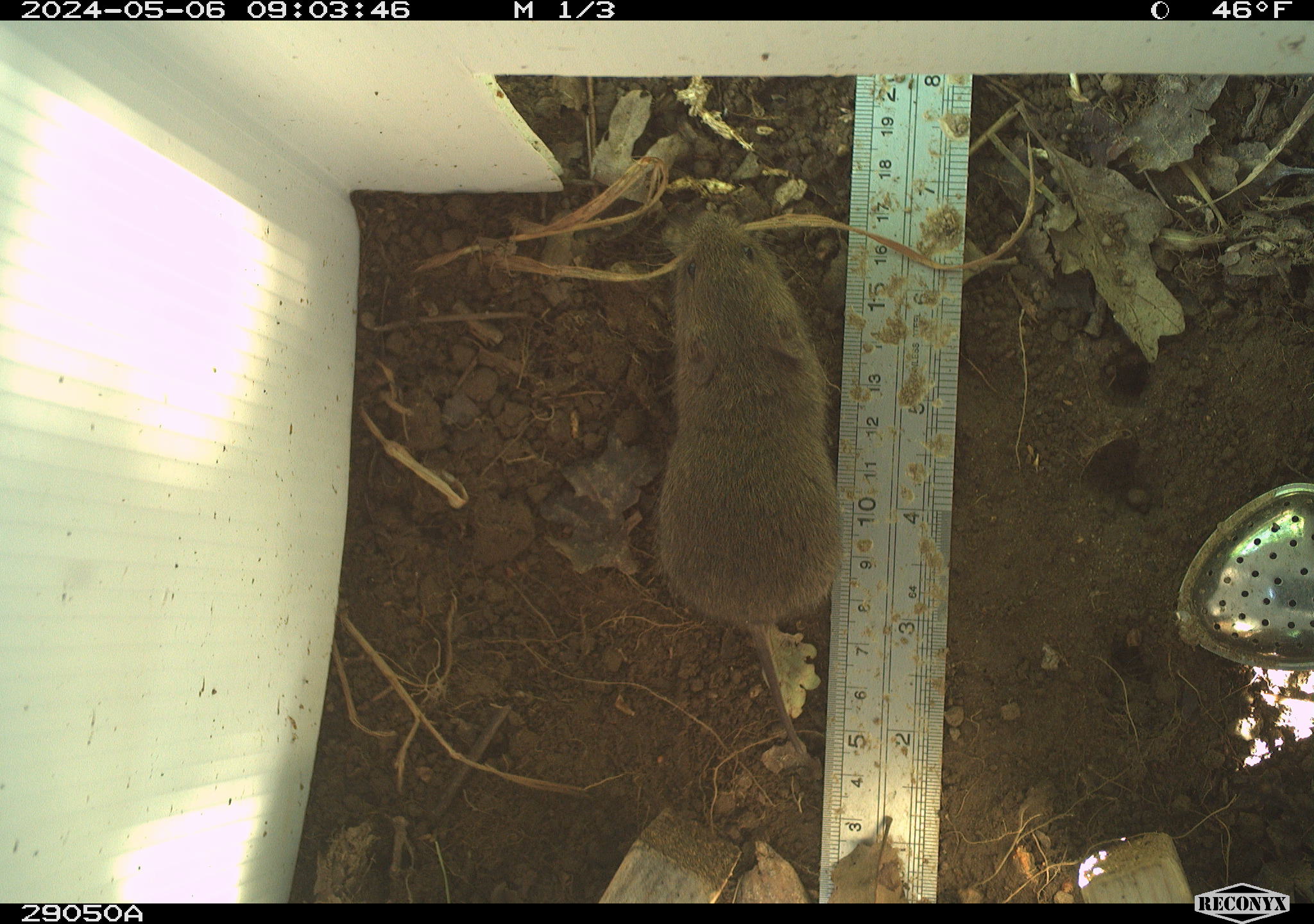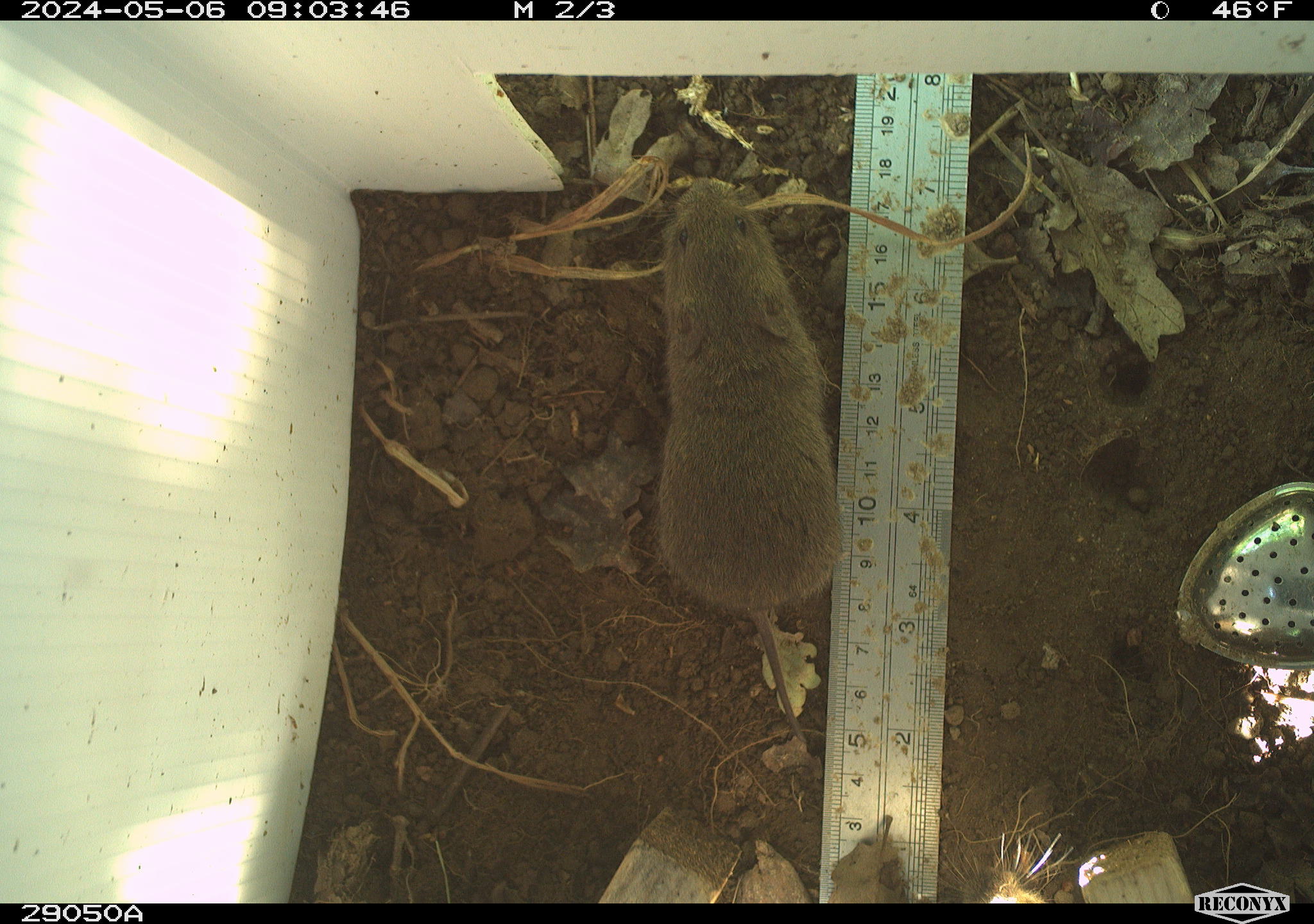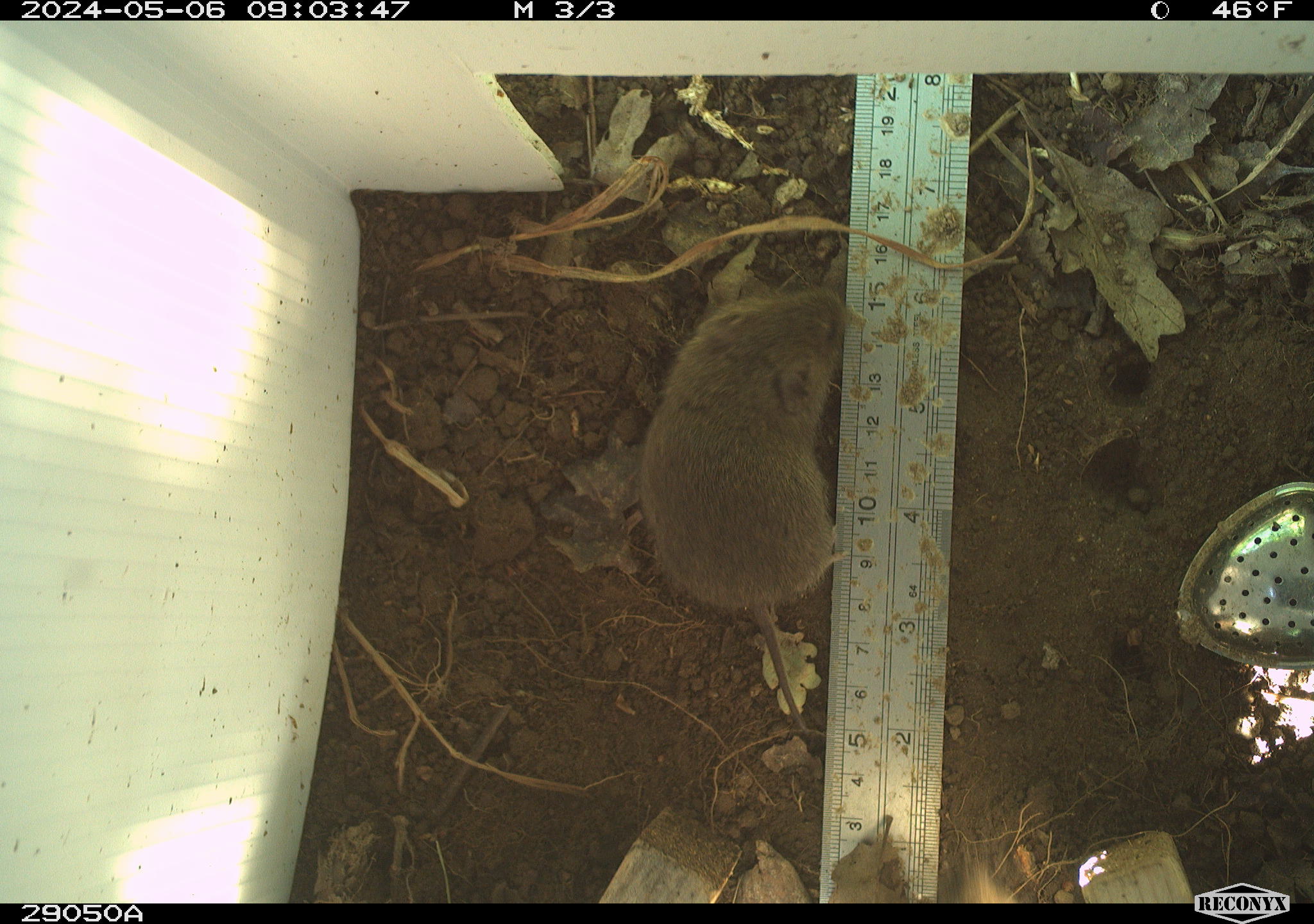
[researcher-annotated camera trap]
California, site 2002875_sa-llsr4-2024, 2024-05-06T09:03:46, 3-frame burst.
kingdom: Animalia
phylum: Chordata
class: Mammalia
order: Rodentia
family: Cricetidae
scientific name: Arvicolinae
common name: voles, lemmings, and muskrats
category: arvicolinae subfamily